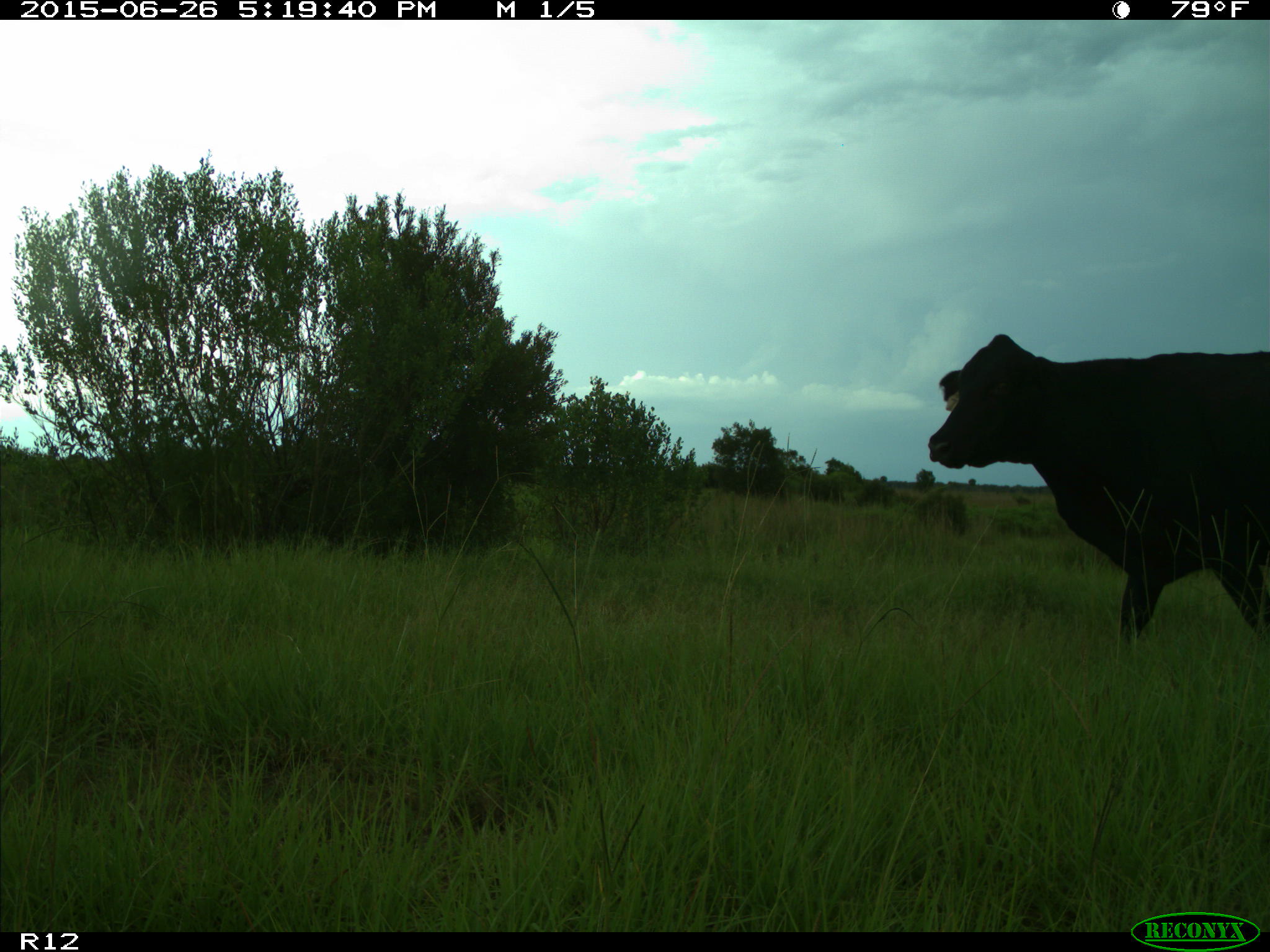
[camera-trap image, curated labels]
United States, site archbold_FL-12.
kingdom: Animalia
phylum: Chordata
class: Mammalia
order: Artiodactyla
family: Bovidae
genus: Bos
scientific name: Bos taurus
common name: domestic cow